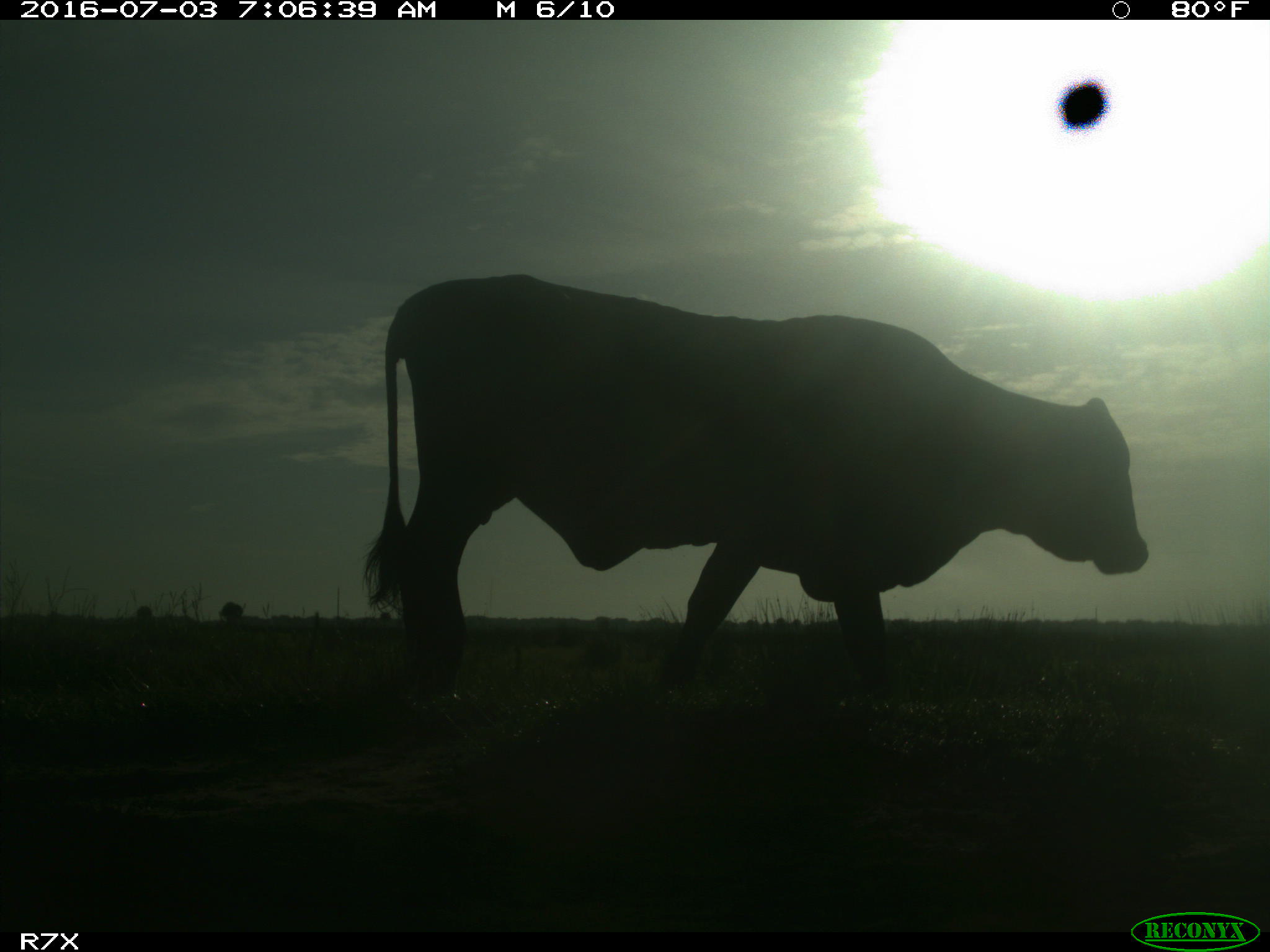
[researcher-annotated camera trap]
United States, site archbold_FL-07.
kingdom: Animalia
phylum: Chordata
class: Mammalia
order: Artiodactyla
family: Bovidae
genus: Bos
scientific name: Bos taurus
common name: domestic cow